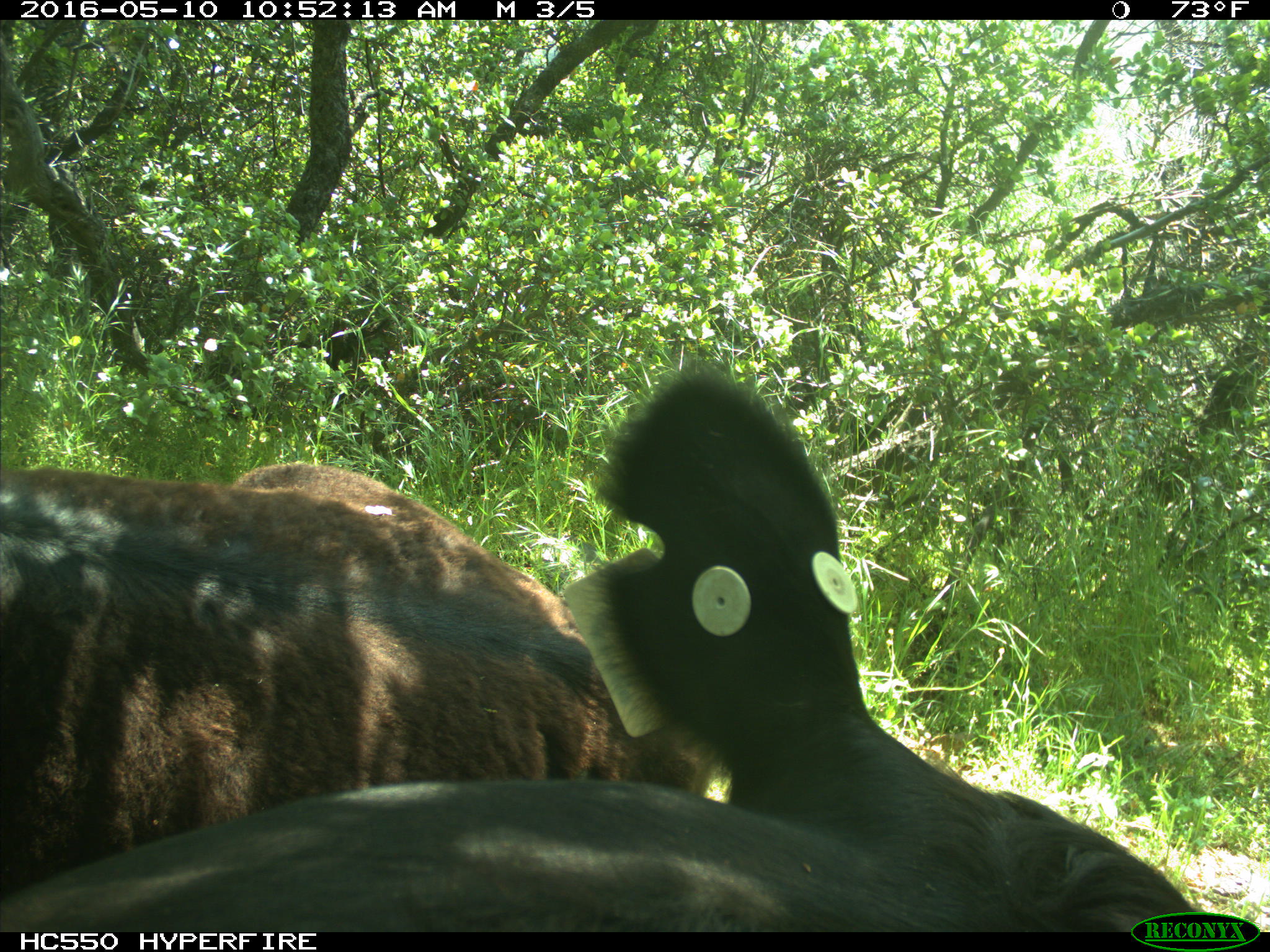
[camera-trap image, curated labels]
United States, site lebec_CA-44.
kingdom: Animalia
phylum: Chordata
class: Mammalia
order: Artiodactyla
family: Bovidae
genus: Bos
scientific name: Bos taurus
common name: domestic cow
Bos taurus (domestic cow).